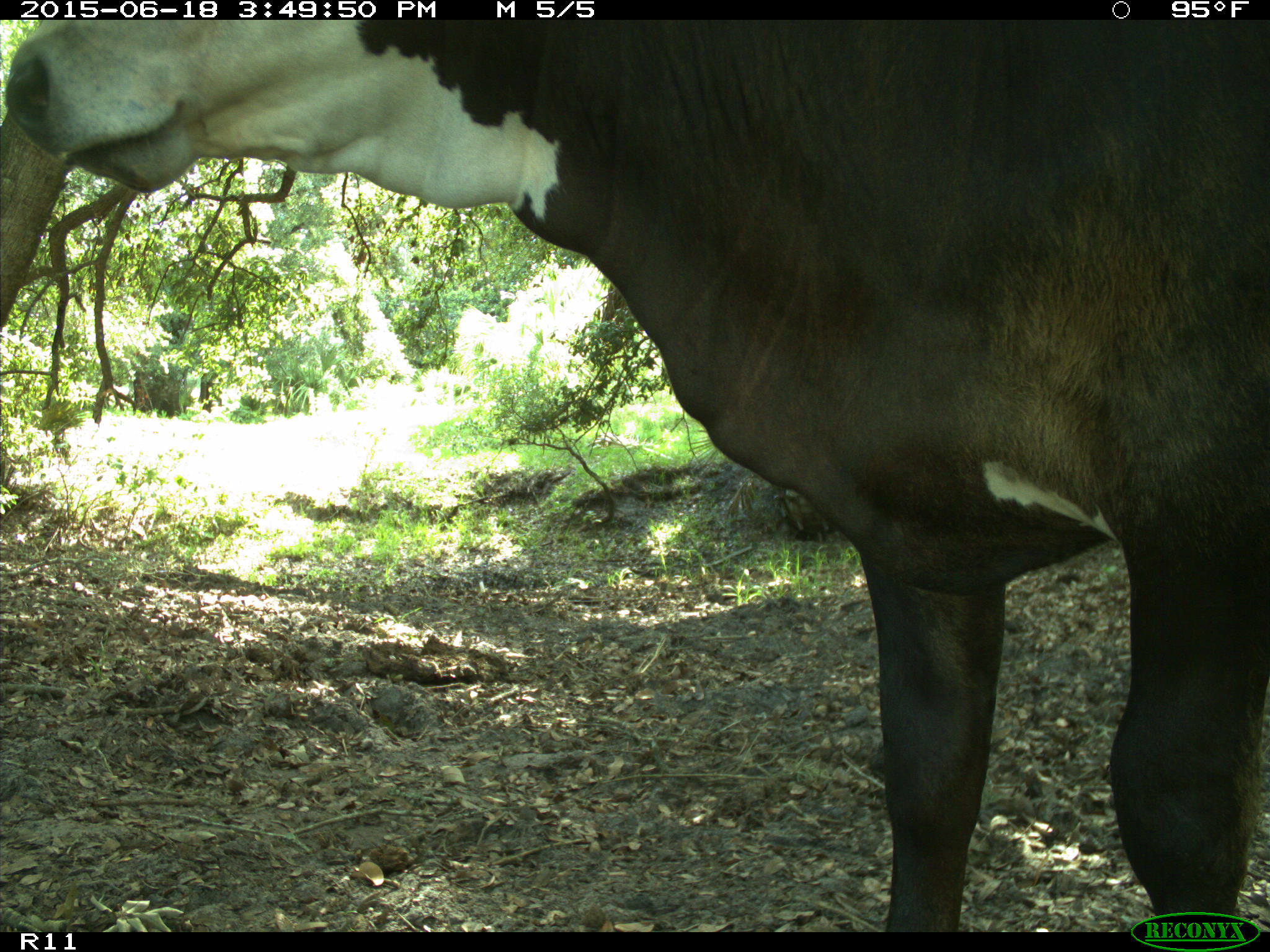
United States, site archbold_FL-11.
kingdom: Animalia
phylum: Chordata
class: Mammalia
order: Artiodactyla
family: Bovidae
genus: Bos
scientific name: Bos taurus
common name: domestic cow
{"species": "Bos taurus (domestic cow)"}